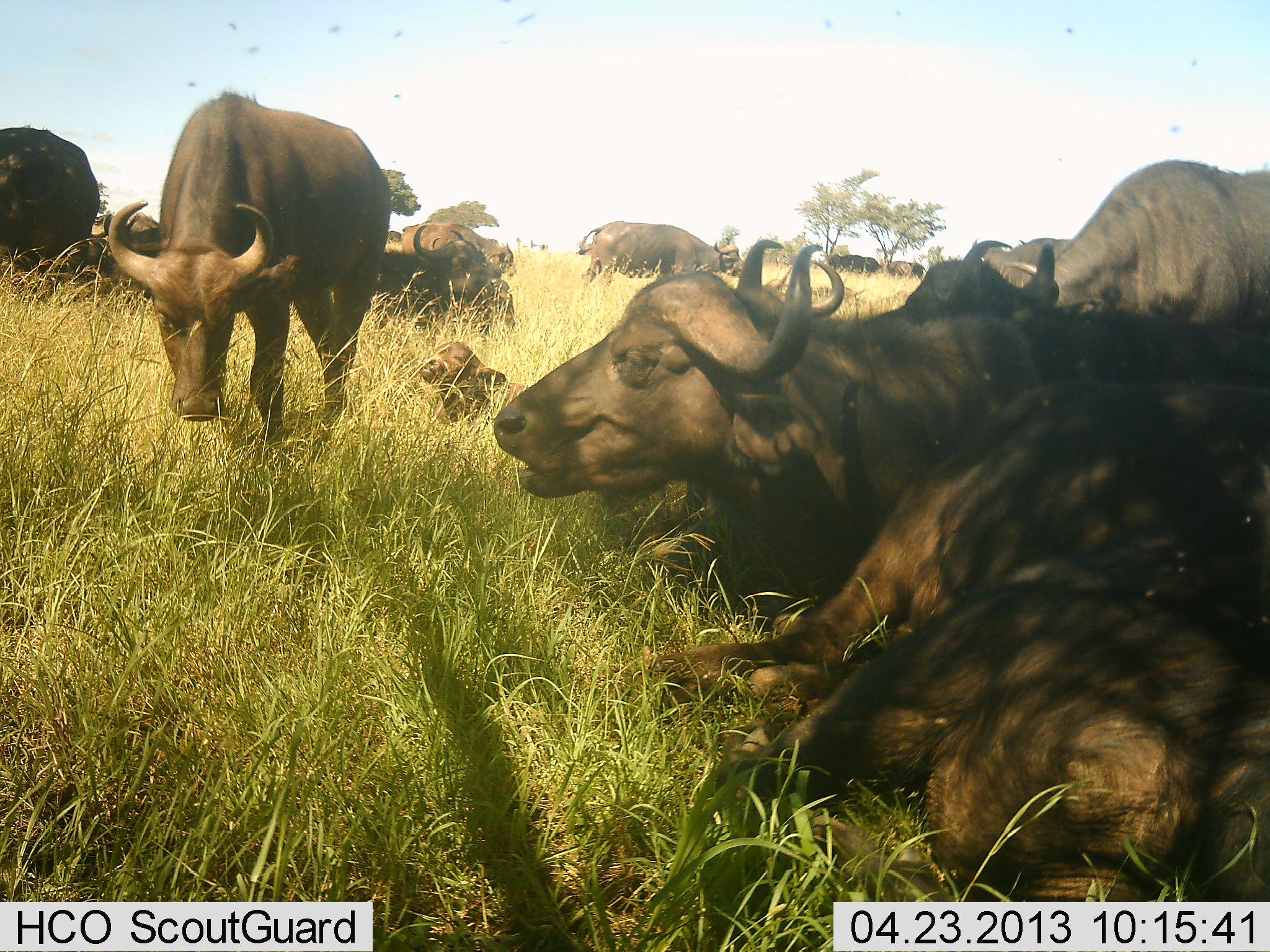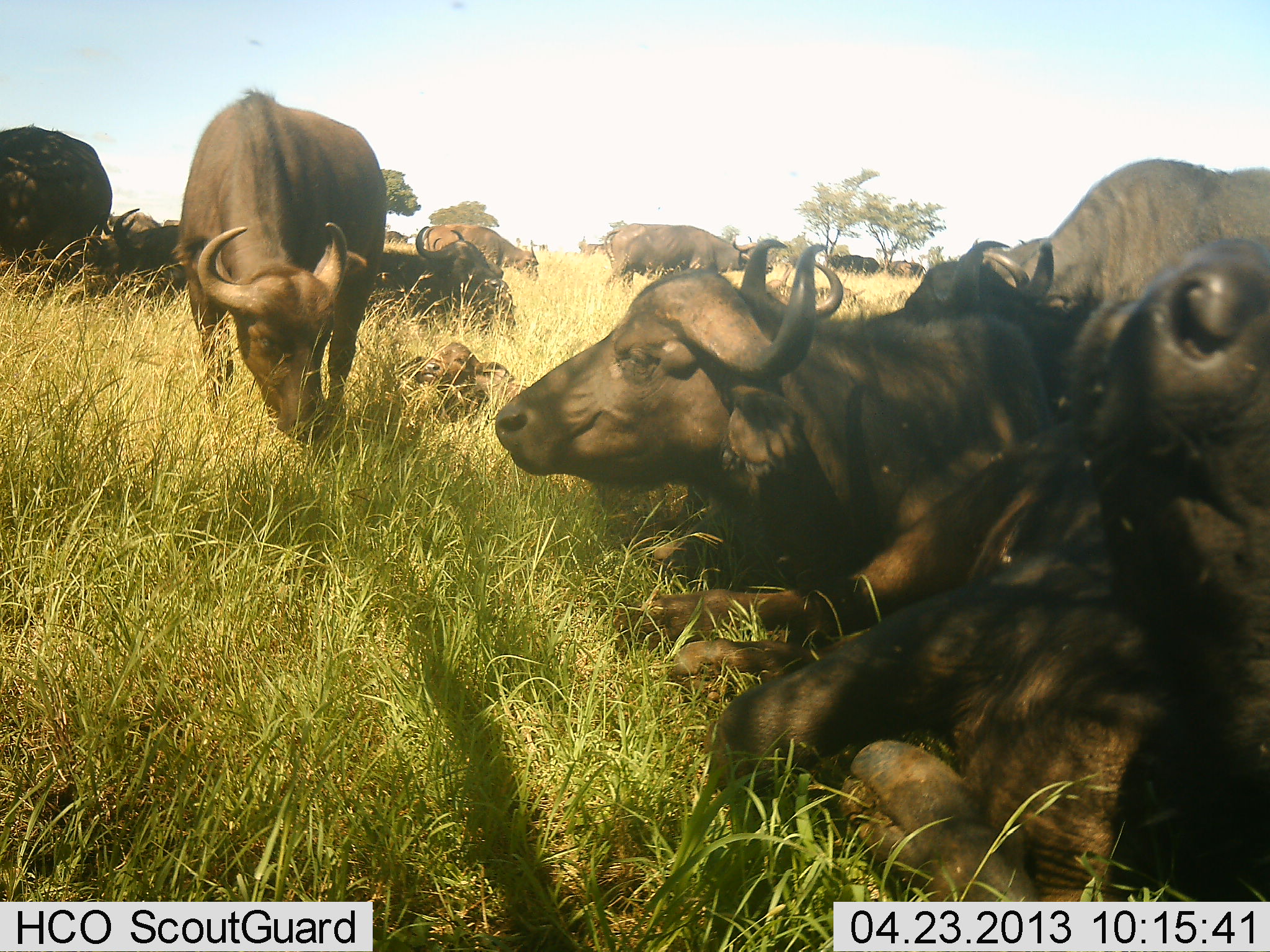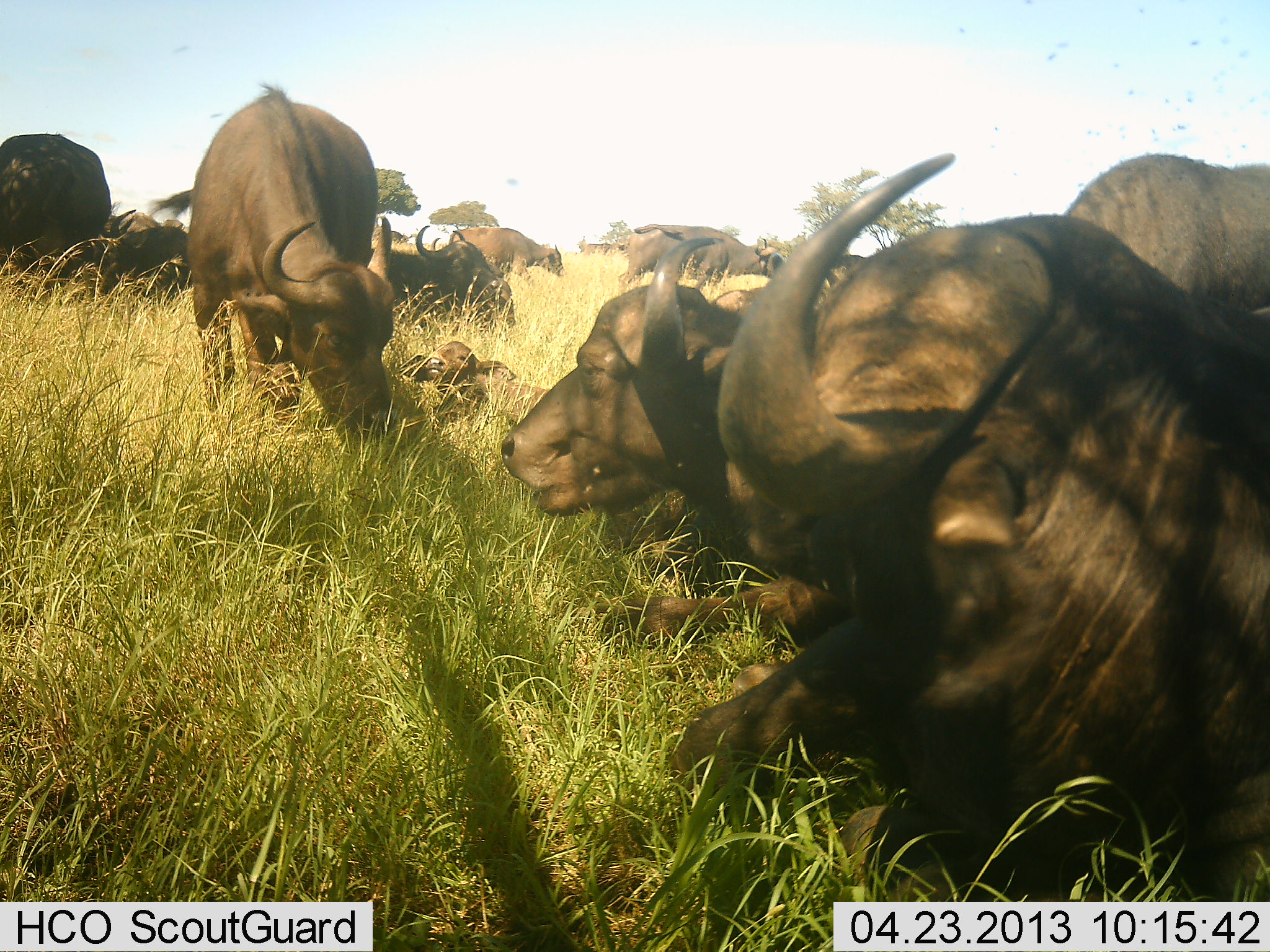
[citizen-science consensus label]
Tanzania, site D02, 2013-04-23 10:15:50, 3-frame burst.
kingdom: Animalia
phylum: Chordata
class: Mammalia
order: Artiodactyla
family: Bovidae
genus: Syncerus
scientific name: Syncerus caffer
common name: cape buffalo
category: buffalo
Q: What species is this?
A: Buffalo (cape buffalo) (Syncerus caffer).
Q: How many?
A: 11-50.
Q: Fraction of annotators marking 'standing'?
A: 54%.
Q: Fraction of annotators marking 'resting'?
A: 93%.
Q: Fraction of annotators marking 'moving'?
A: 25%.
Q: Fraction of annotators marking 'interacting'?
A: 14%.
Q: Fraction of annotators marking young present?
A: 46%.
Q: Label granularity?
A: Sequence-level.